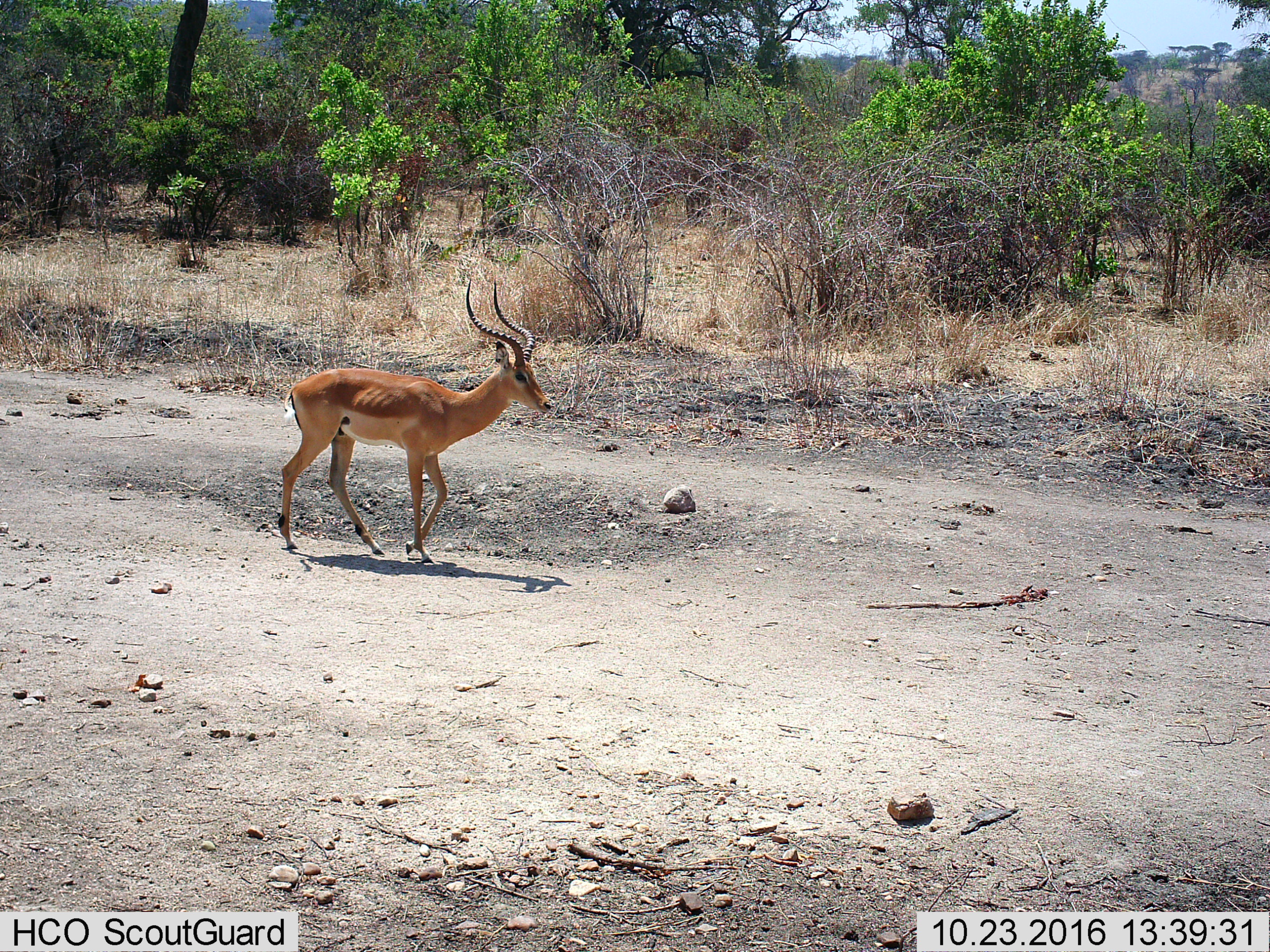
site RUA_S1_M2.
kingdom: Animalia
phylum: Chordata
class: Mammalia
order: Artiodactyla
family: Bovidae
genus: Aepyceros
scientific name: Aepyceros melampus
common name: impala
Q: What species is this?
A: Impala (Aepyceros melampus).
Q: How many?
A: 1.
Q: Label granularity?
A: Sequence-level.